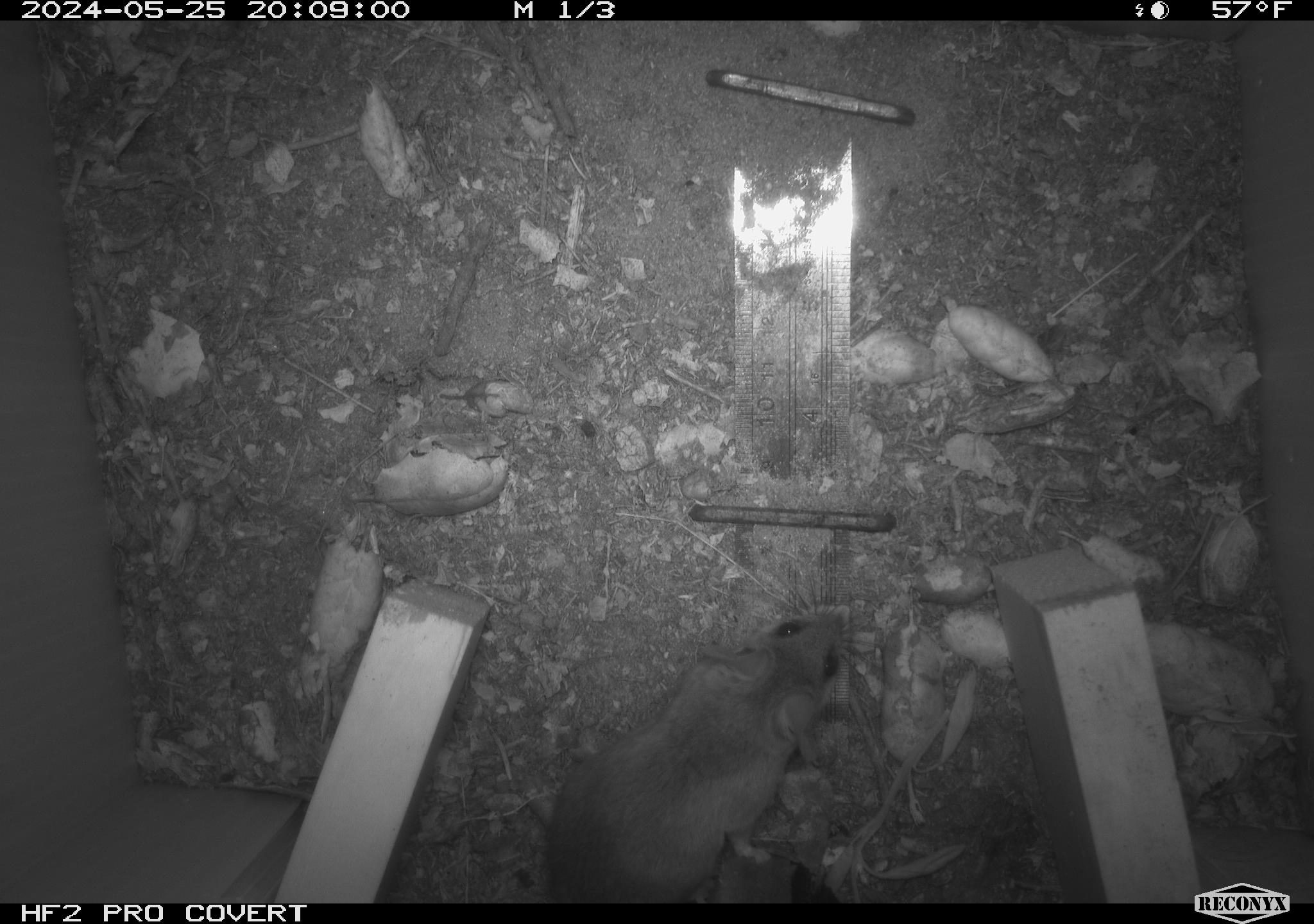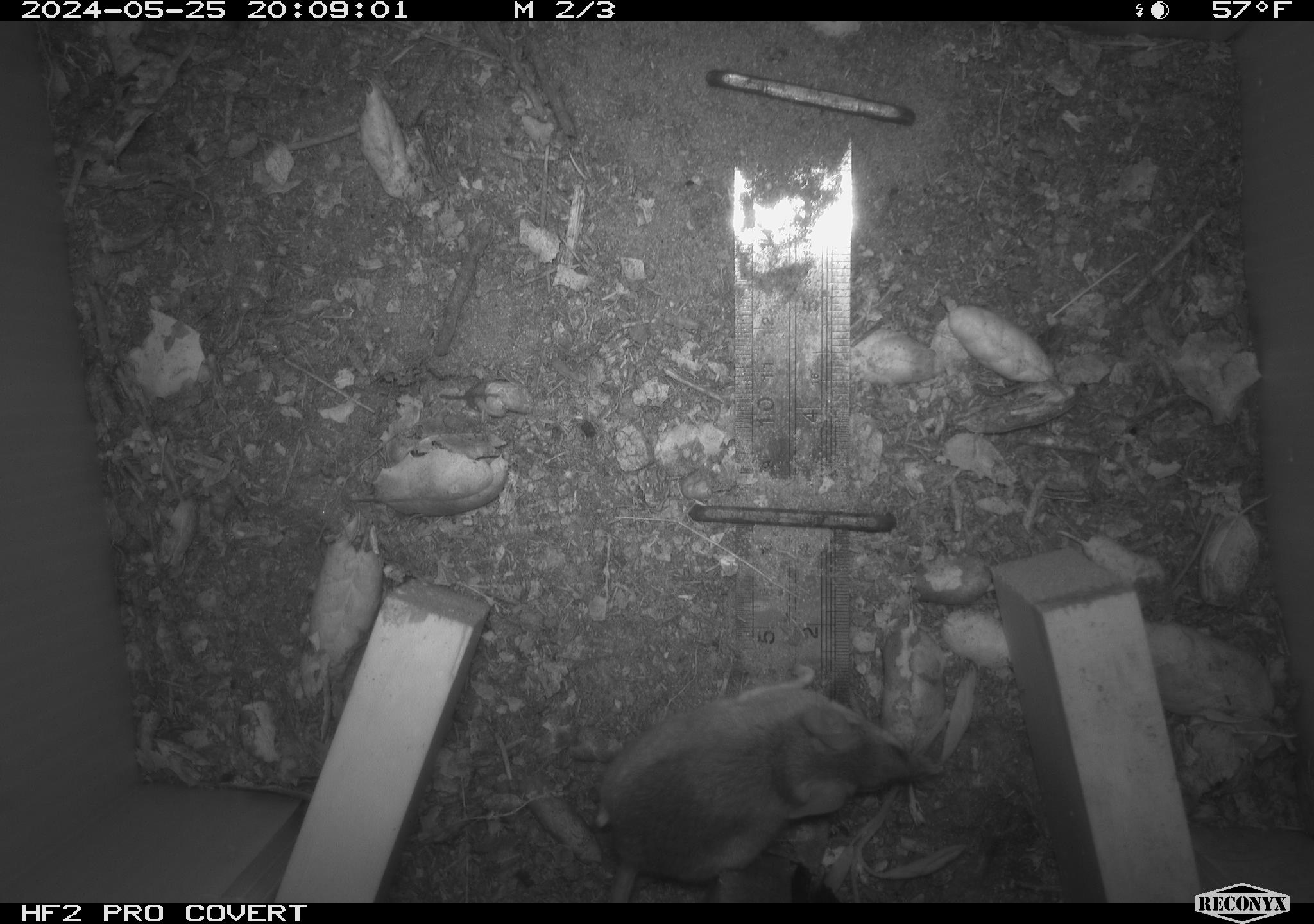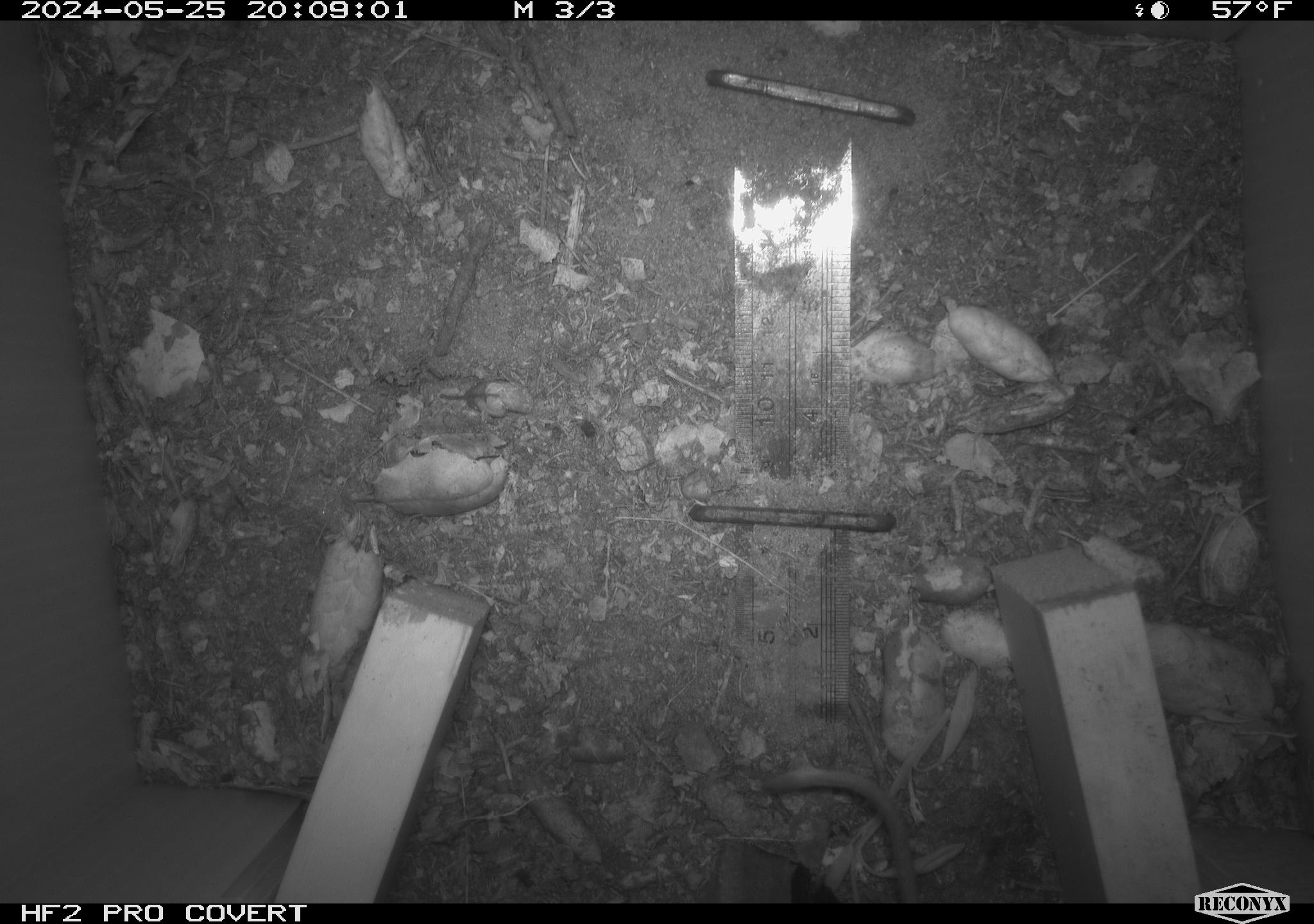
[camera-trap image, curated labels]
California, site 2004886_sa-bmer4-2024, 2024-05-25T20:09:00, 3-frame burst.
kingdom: Animalia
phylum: Chordata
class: Mammalia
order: Rodentia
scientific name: Rodentia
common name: mouse species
Mouse species (Rodentia).